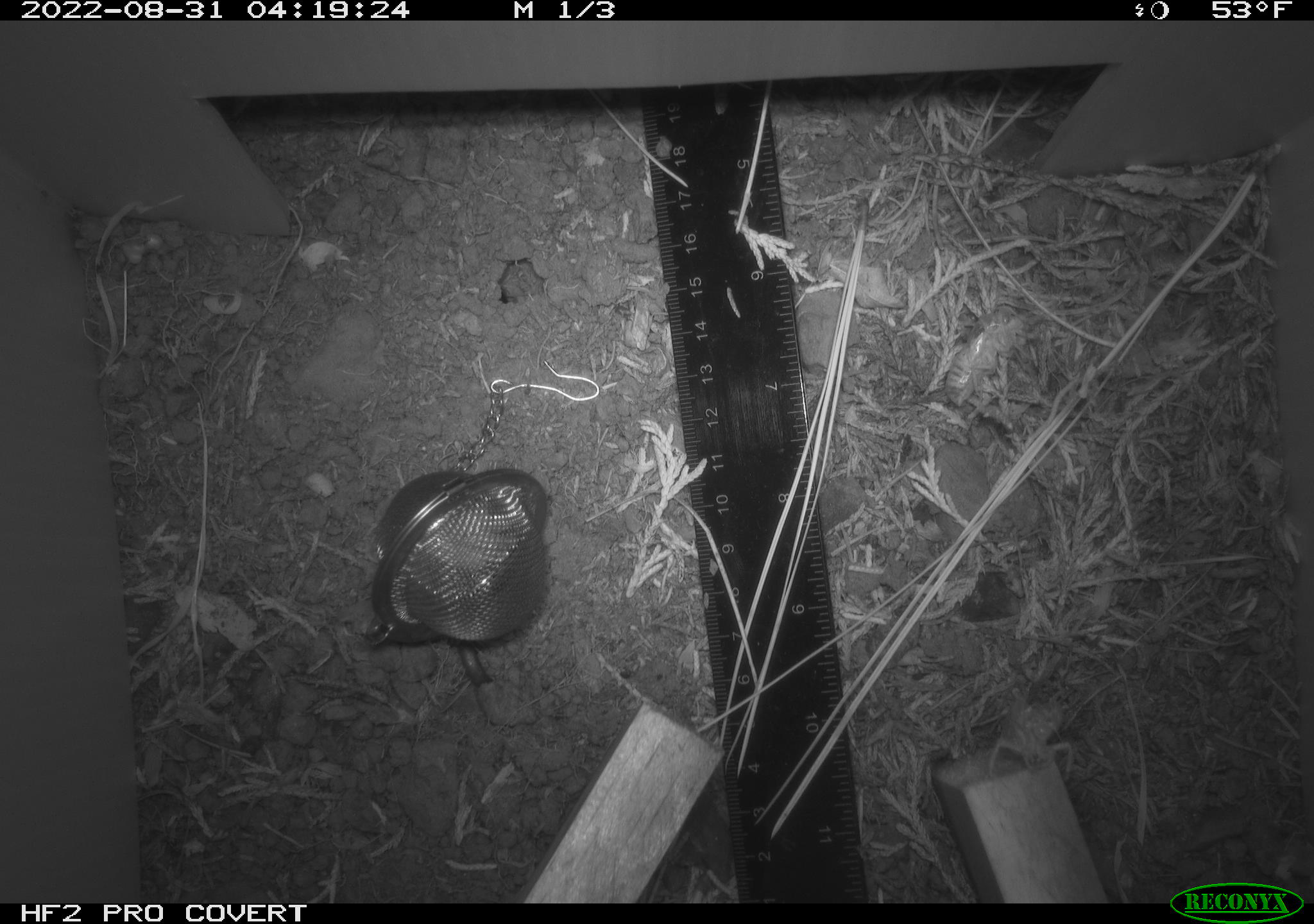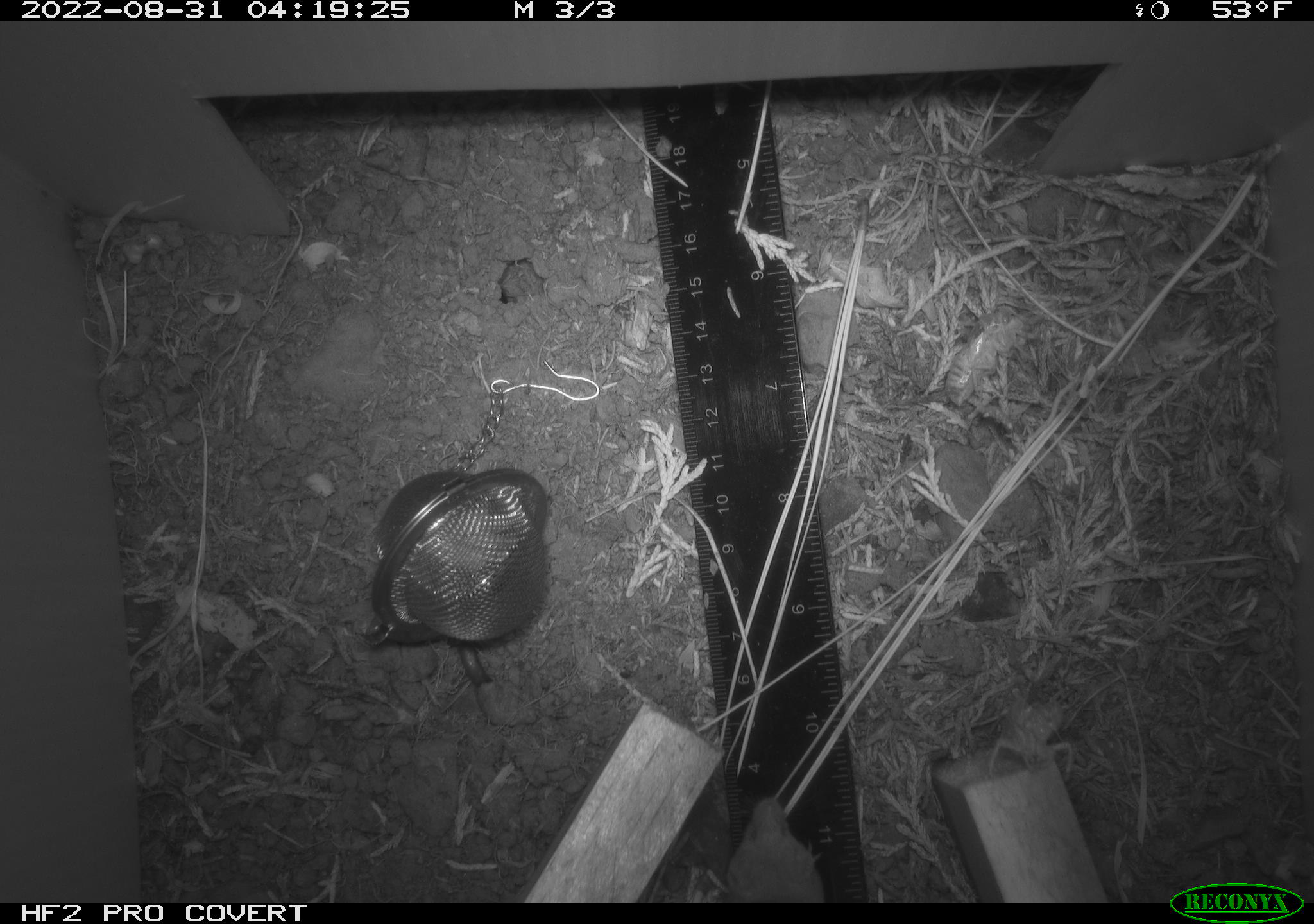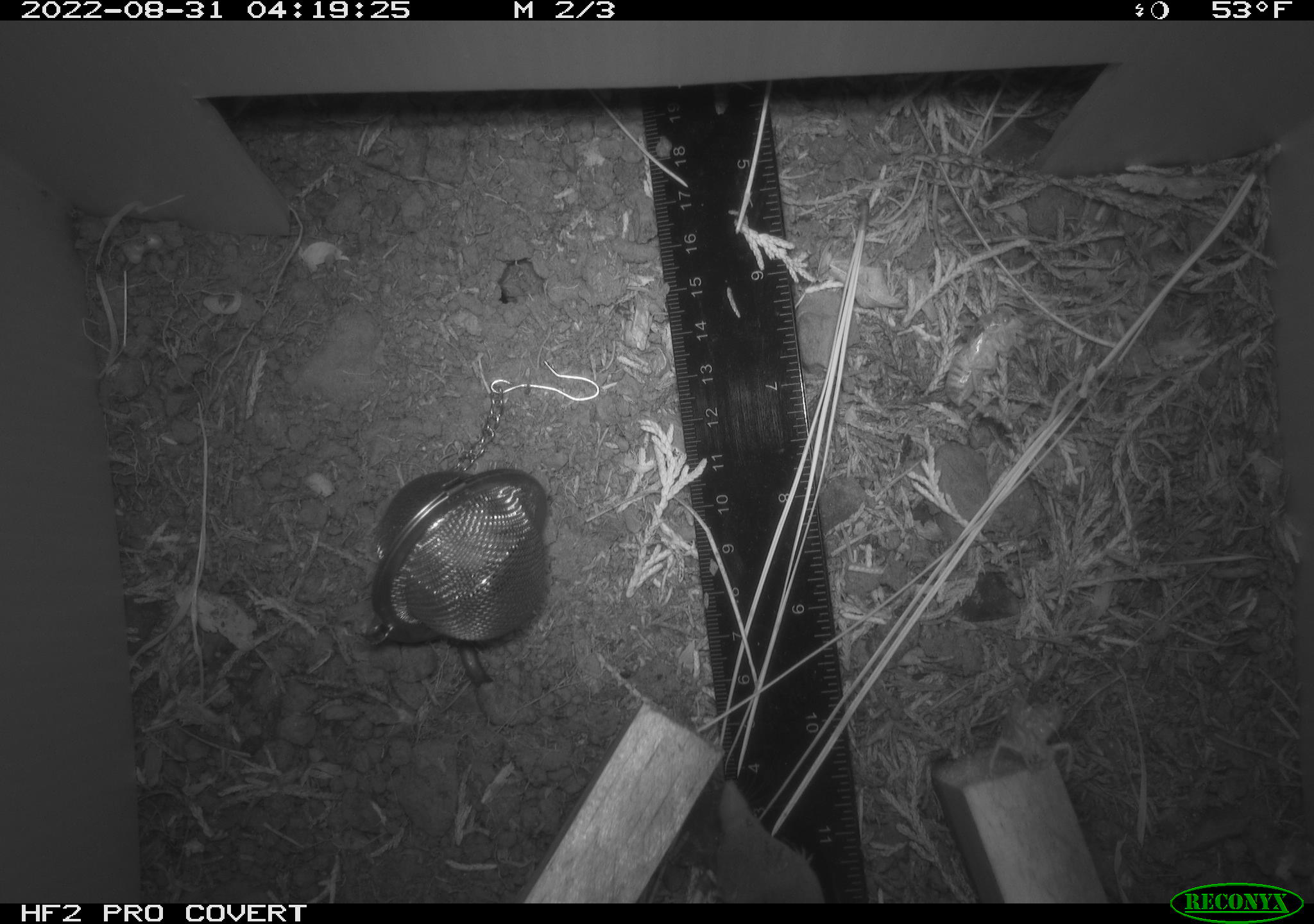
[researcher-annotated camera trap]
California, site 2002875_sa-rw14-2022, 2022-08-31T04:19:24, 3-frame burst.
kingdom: Animalia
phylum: Chordata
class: Mammalia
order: Eulipotyphla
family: Soricidae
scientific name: Soricidae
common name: shrews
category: soricidae family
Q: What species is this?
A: Soricidae family (shrews) (Soricidae).